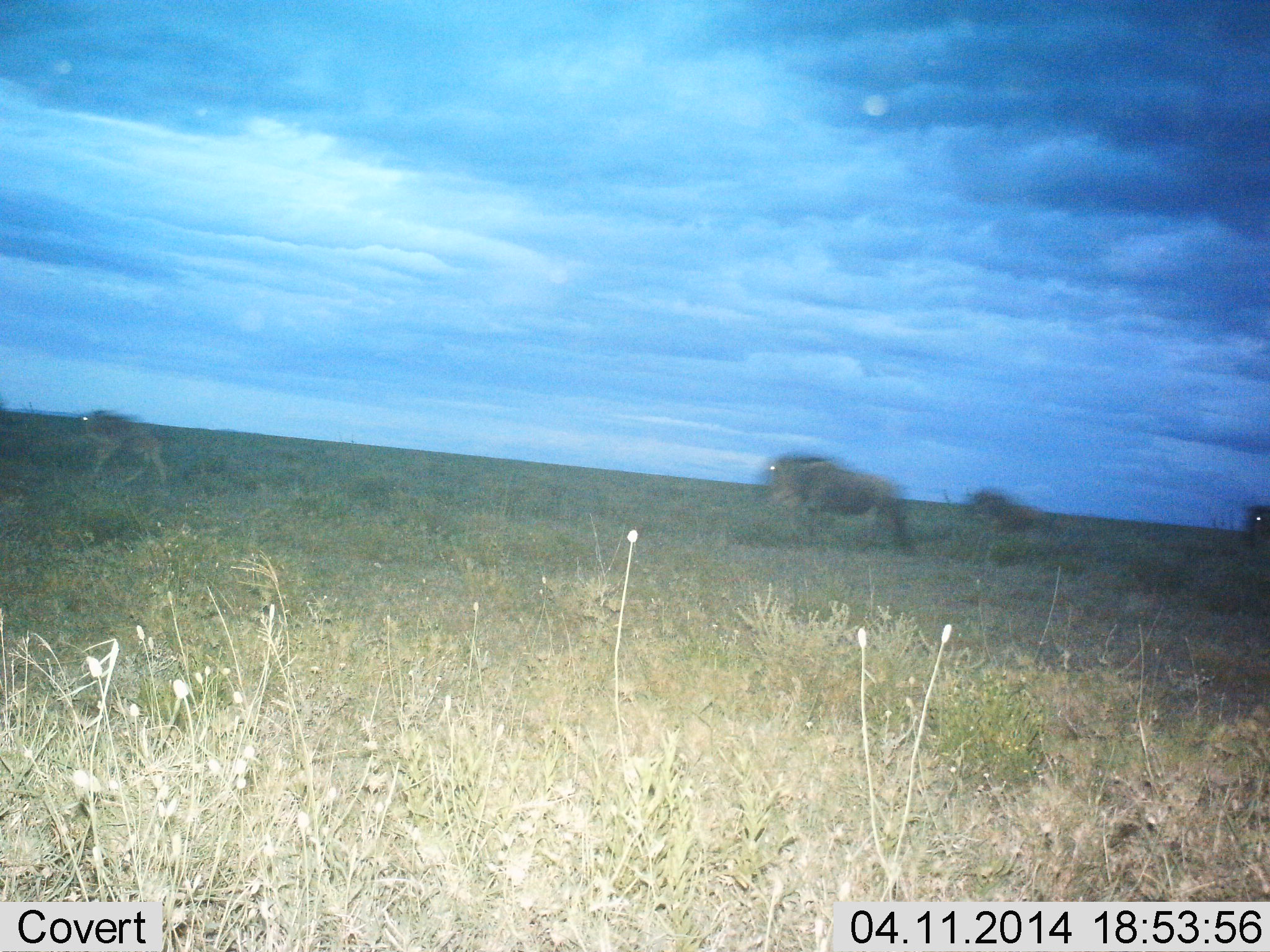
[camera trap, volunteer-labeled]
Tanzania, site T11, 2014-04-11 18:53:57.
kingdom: Animalia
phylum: Chordata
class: Mammalia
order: Artiodactyla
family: Bovidae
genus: Connochaetes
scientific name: Connochaetes taurinus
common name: blue wildebeest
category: wildebeest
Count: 4.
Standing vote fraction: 0%.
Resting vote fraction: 0%.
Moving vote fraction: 100%.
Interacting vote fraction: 0%.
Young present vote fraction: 40%.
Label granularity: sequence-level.